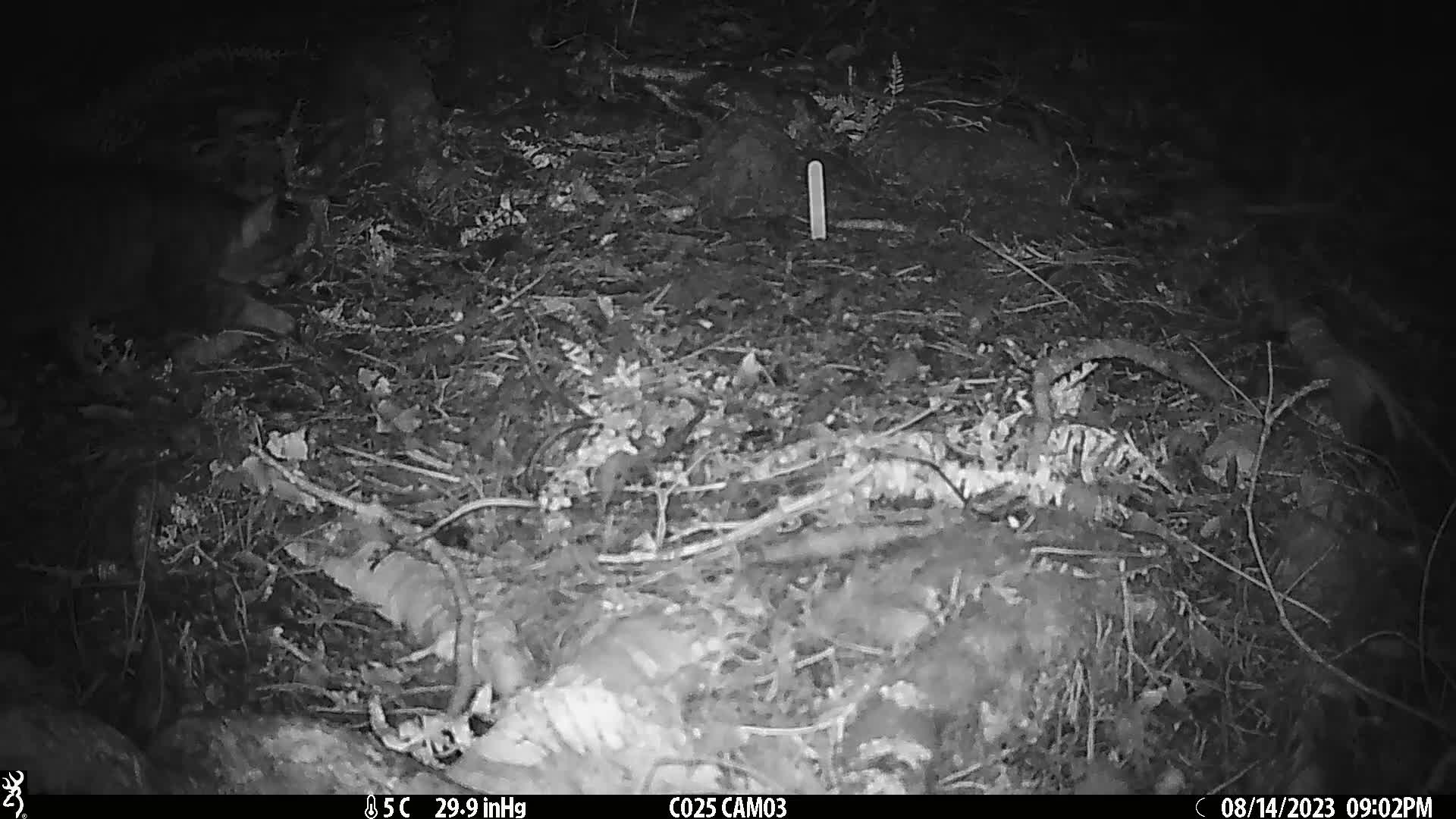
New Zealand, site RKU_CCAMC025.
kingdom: Animalia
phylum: Chordata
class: Mammalia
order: Carnivora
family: Felidae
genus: Felis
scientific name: Felis catus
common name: domestic cat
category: cat